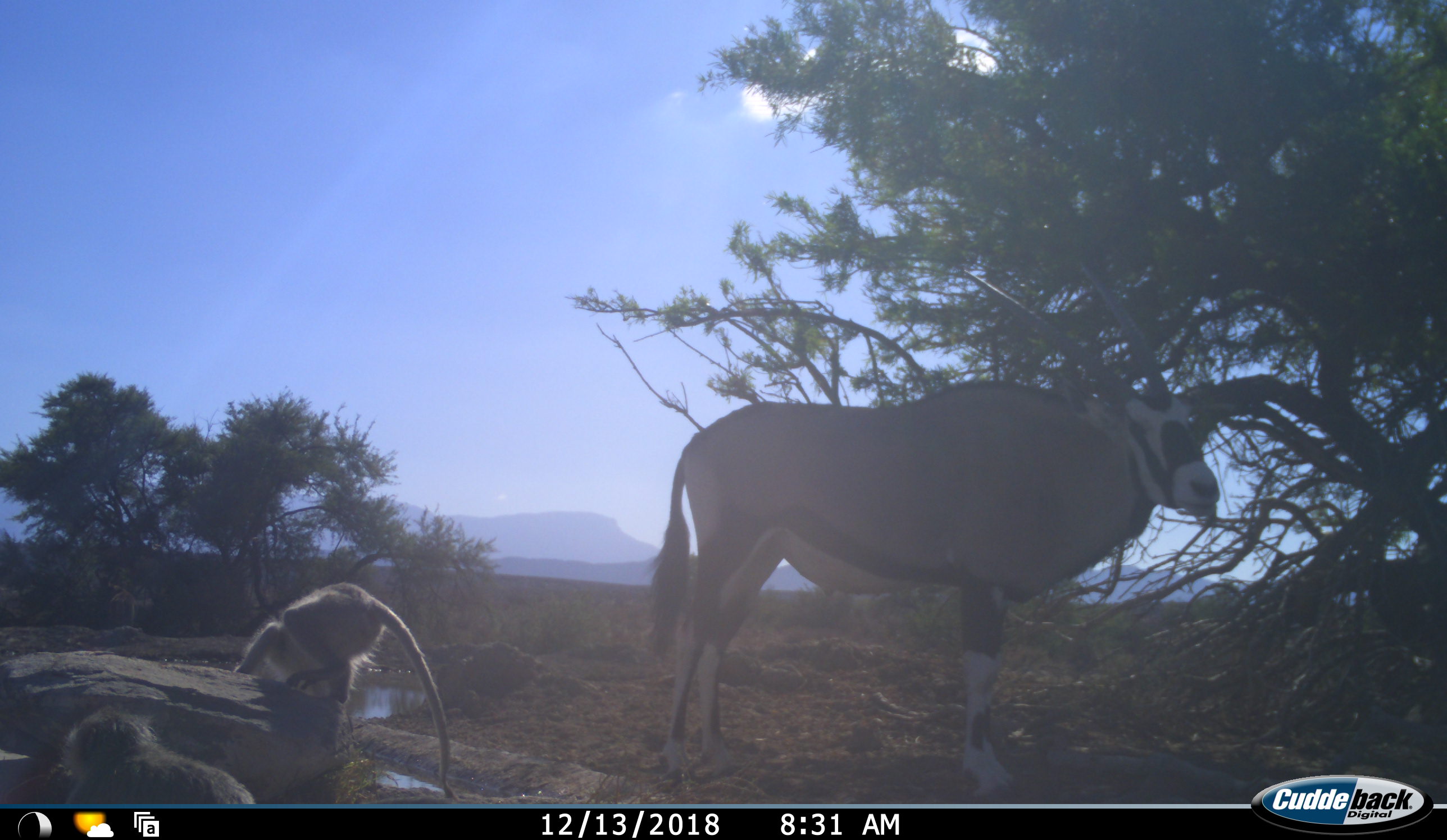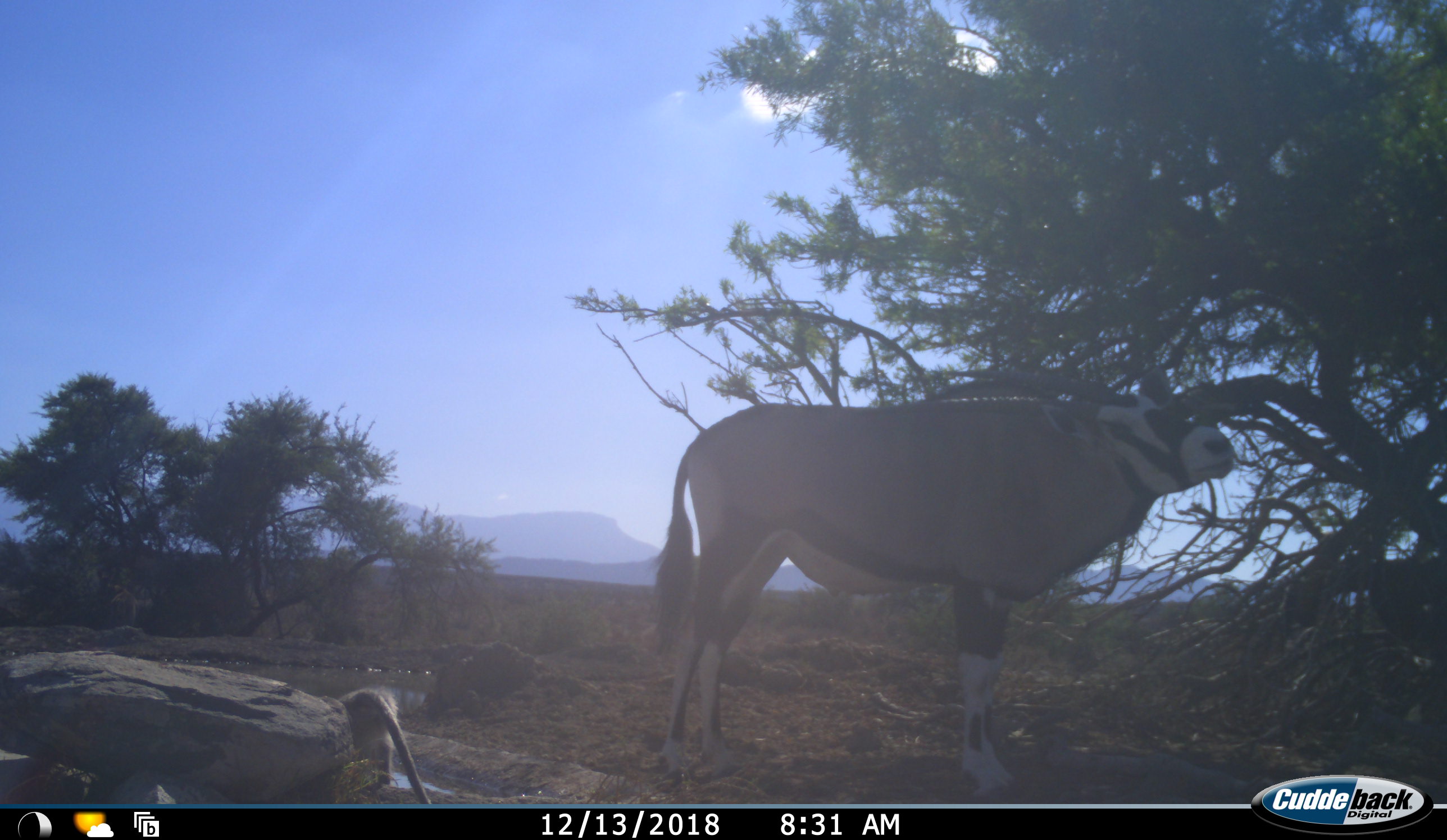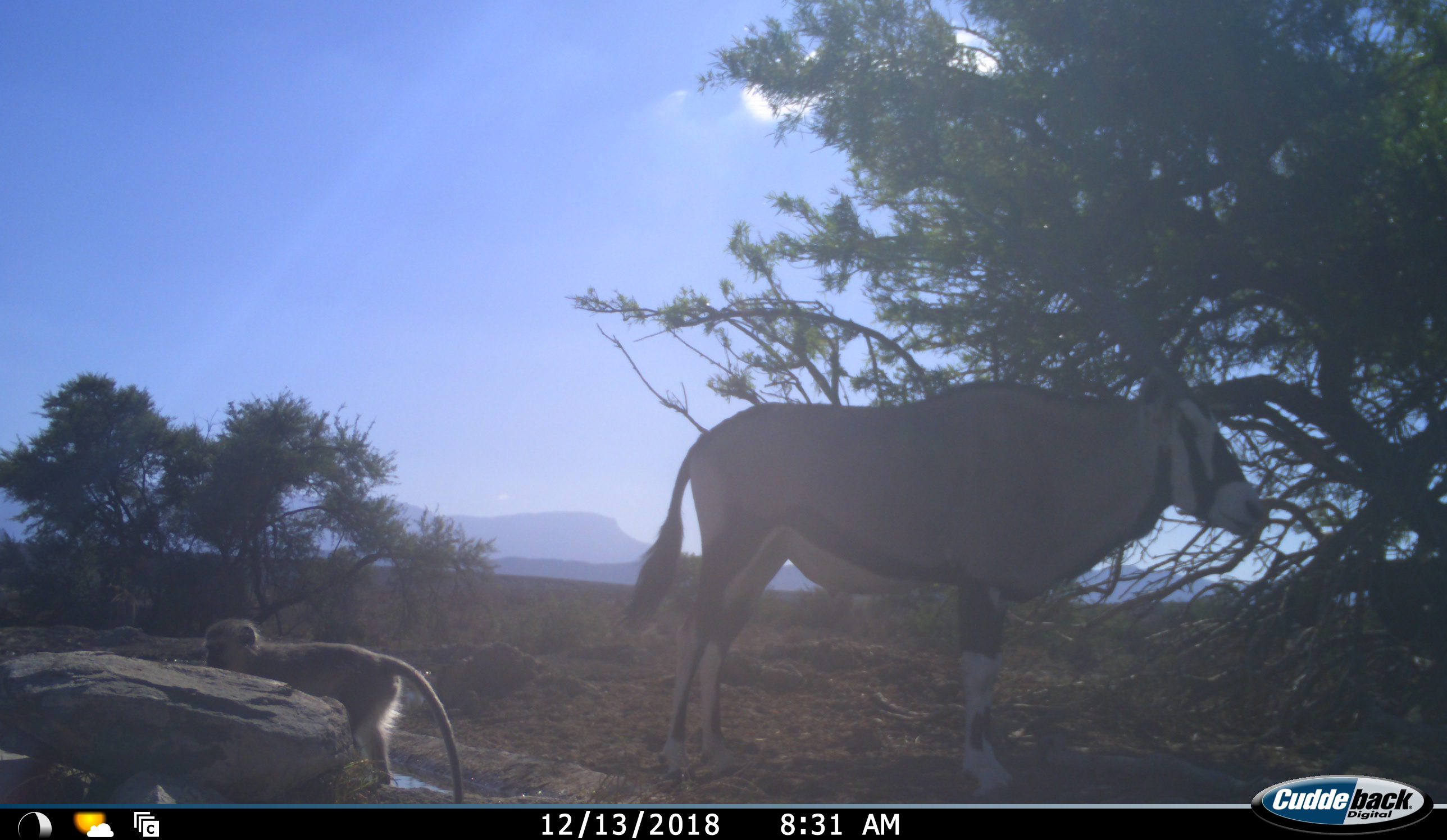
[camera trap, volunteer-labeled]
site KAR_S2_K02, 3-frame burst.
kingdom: Animalia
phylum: Chordata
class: Mammalia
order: Artiodactyla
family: Bovidae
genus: Oryx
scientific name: Oryx gazella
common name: gemsbok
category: oryx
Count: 1.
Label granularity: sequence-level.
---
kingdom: Animalia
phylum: Chordata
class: Mammalia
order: Primates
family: Cercopithecidae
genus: Chlorocebus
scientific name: Chlorocebus pygerythrus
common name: vervet monkey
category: monkeyvervet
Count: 2.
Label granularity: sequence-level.